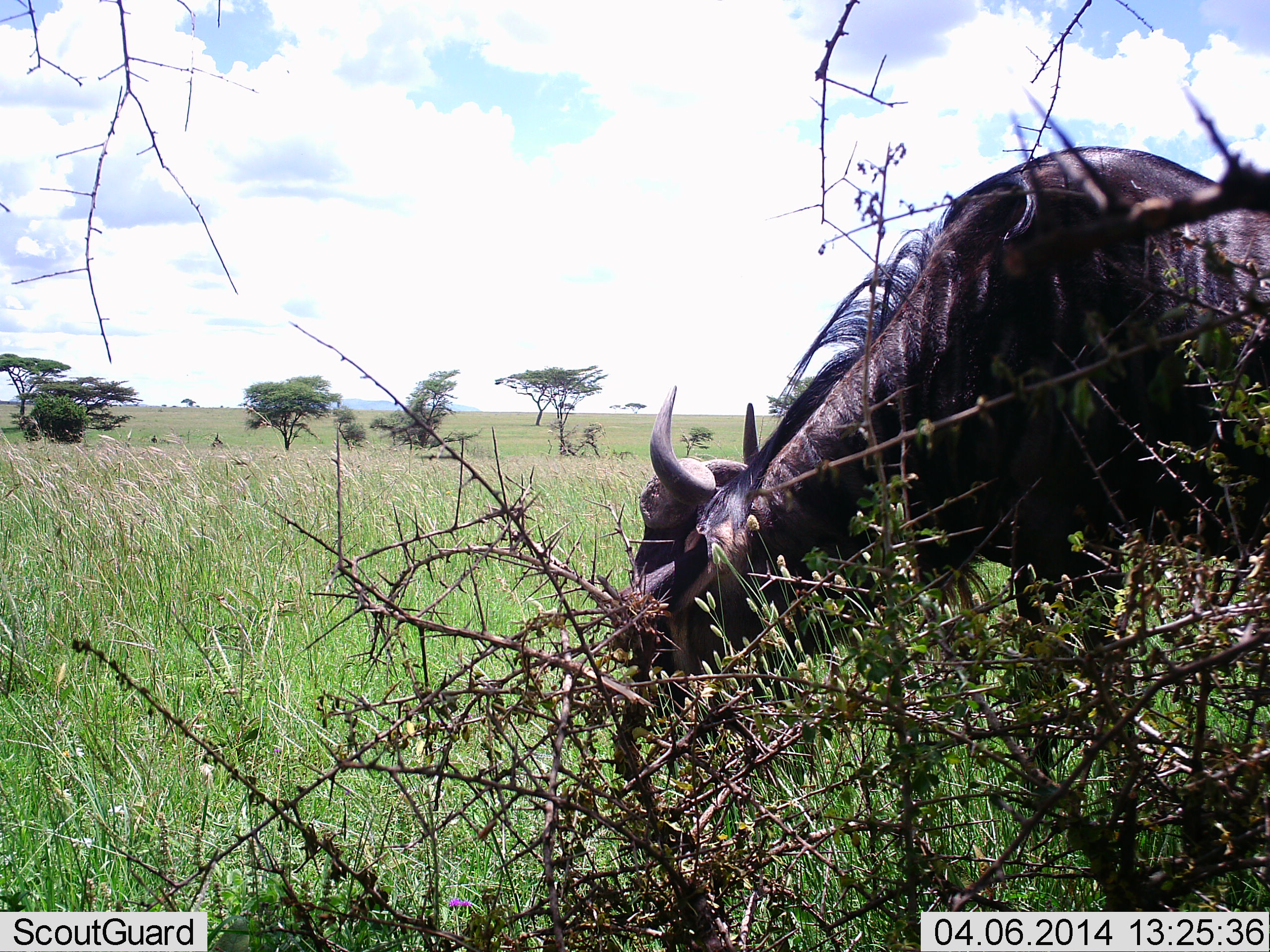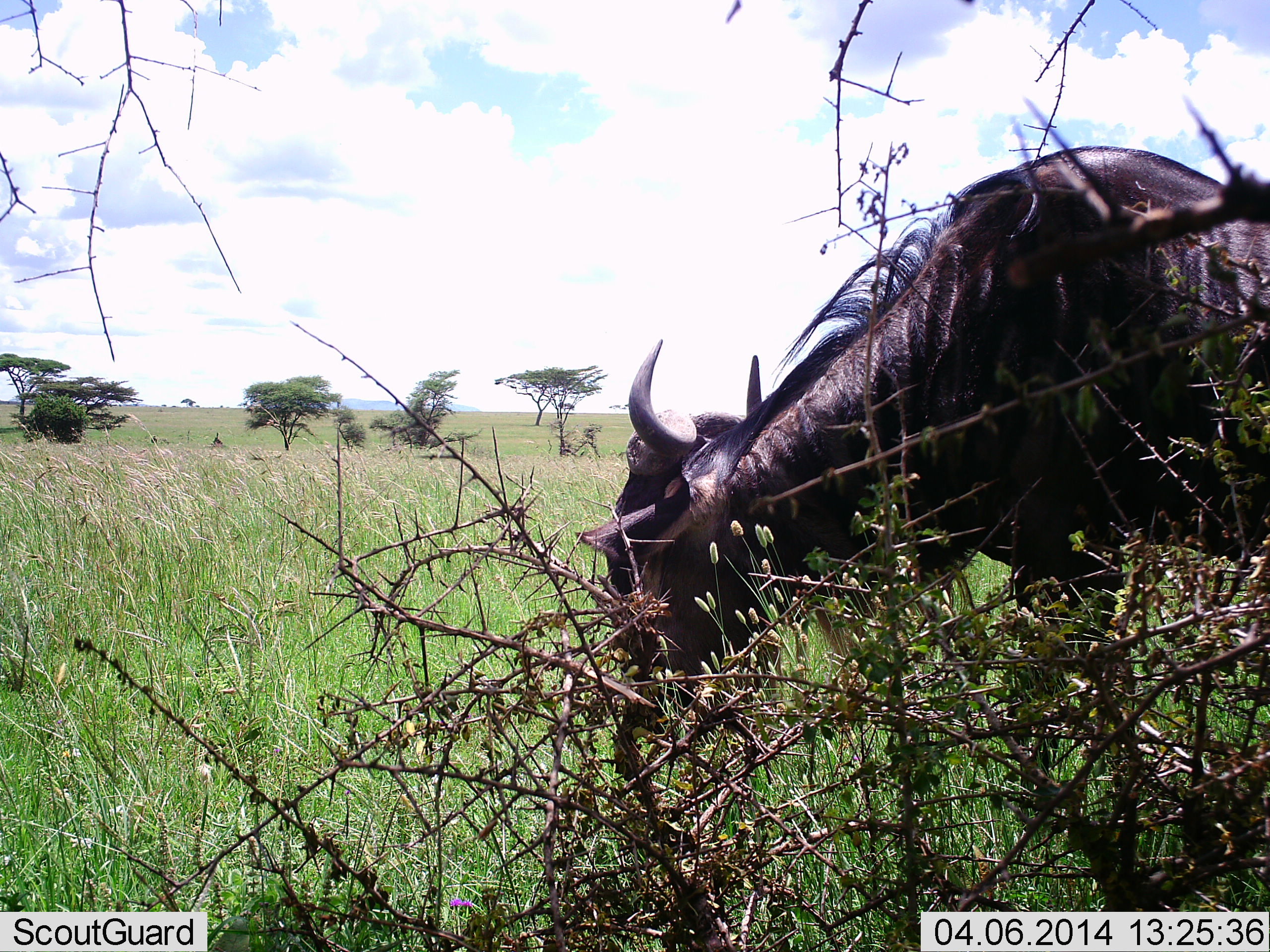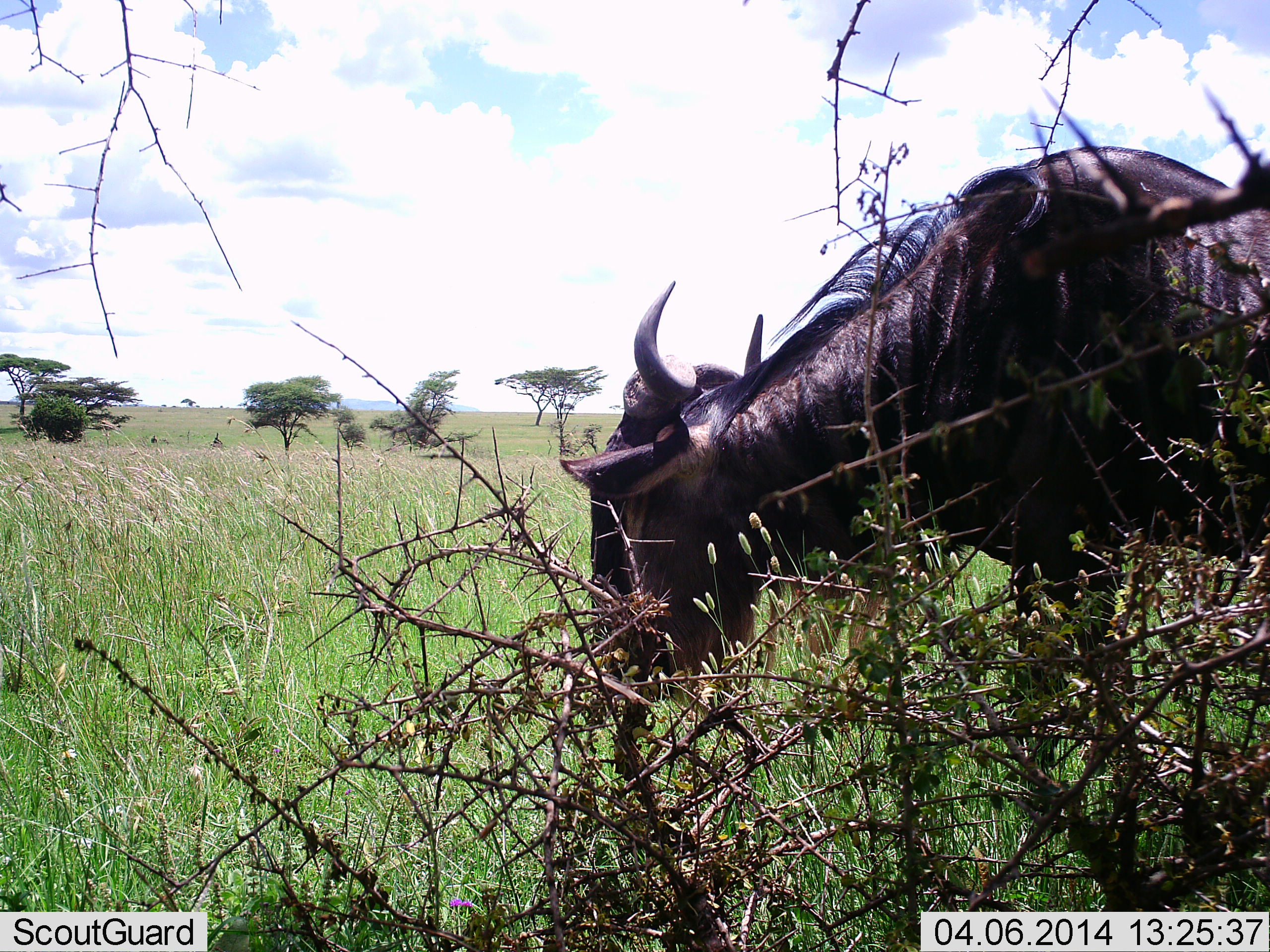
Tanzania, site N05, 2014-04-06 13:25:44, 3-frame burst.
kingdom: Animalia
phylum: Chordata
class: Mammalia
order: Artiodactyla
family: Bovidae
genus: Connochaetes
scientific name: Connochaetes taurinus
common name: blue wildebeest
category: wildebeest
Wildebeest (blue wildebeest) (Connochaetes taurinus), count 1. Behavior (volunteer vote fractions): standing 10%, resting 0%, moving 0%, interacting 0%. Young present (vote fraction): 0%. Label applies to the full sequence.